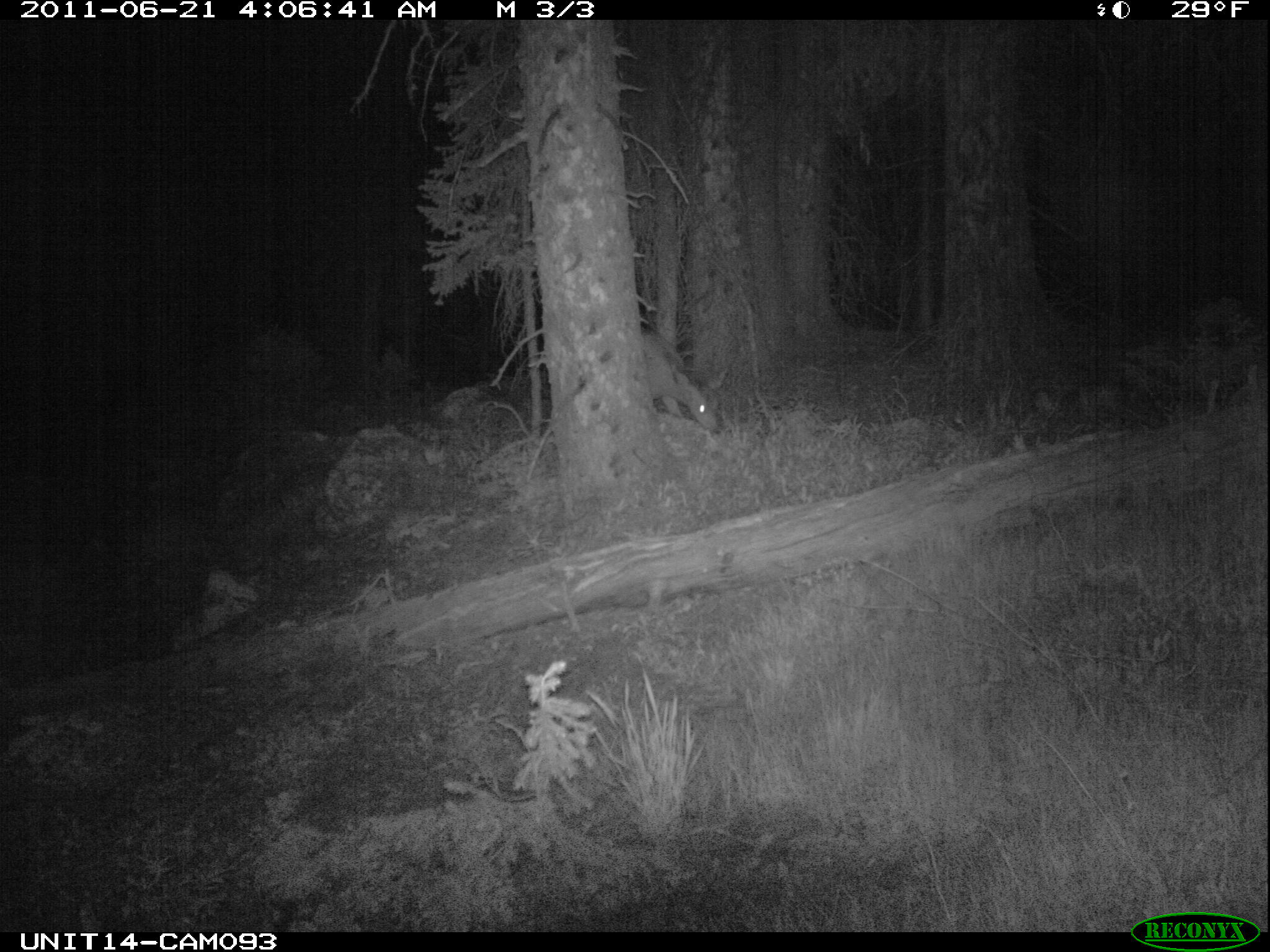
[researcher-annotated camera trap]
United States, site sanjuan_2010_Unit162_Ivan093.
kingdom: Animalia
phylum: Chordata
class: Mammalia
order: Artiodactyla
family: Cervidae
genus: Odocoileus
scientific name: Odocoileus hemionus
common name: mule deer